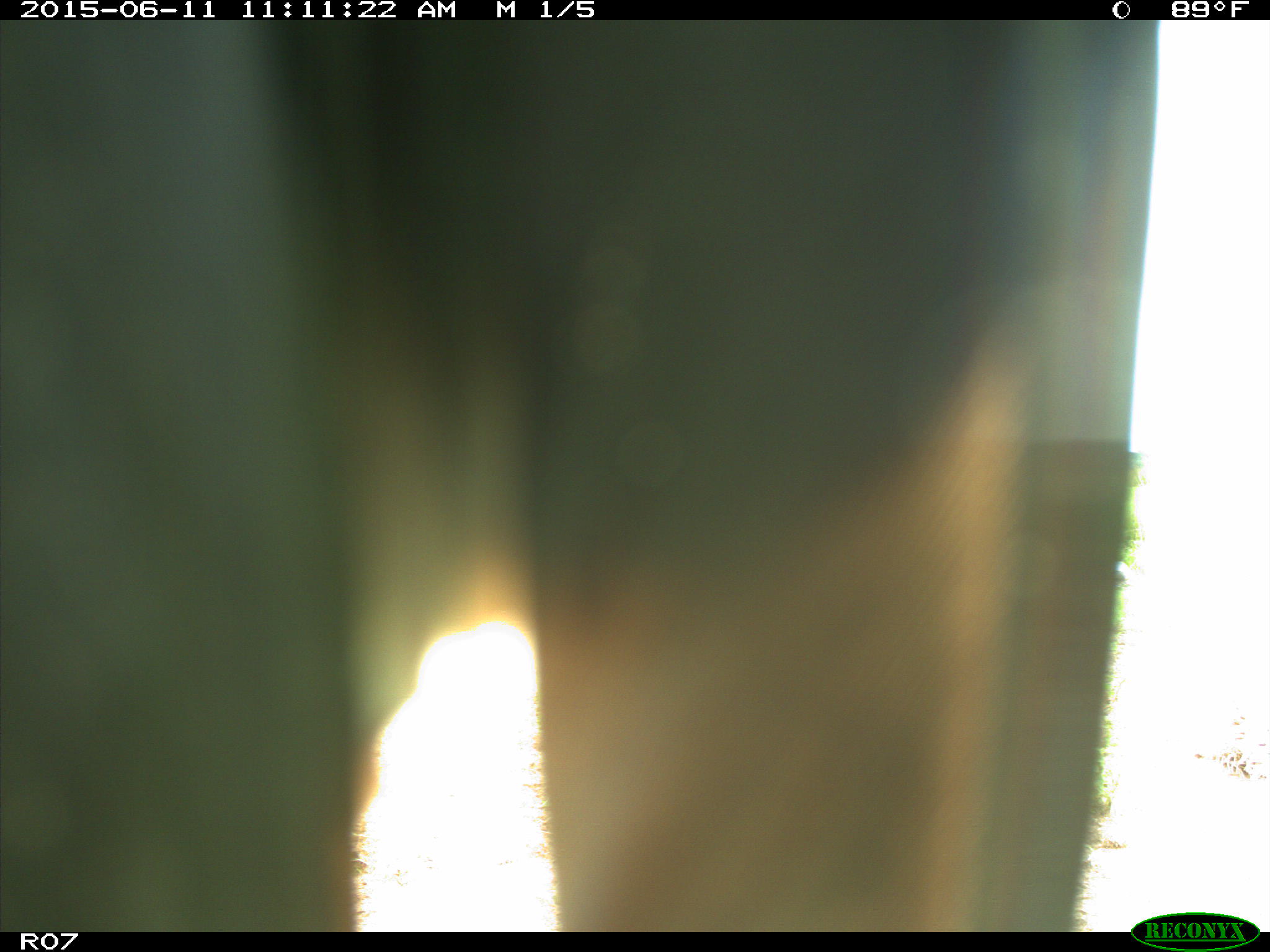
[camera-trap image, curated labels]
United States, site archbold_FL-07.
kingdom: Animalia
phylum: Chordata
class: Mammalia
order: Artiodactyla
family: Bovidae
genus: Bos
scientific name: Bos taurus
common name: domestic cow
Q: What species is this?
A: Bos taurus (domestic cow).